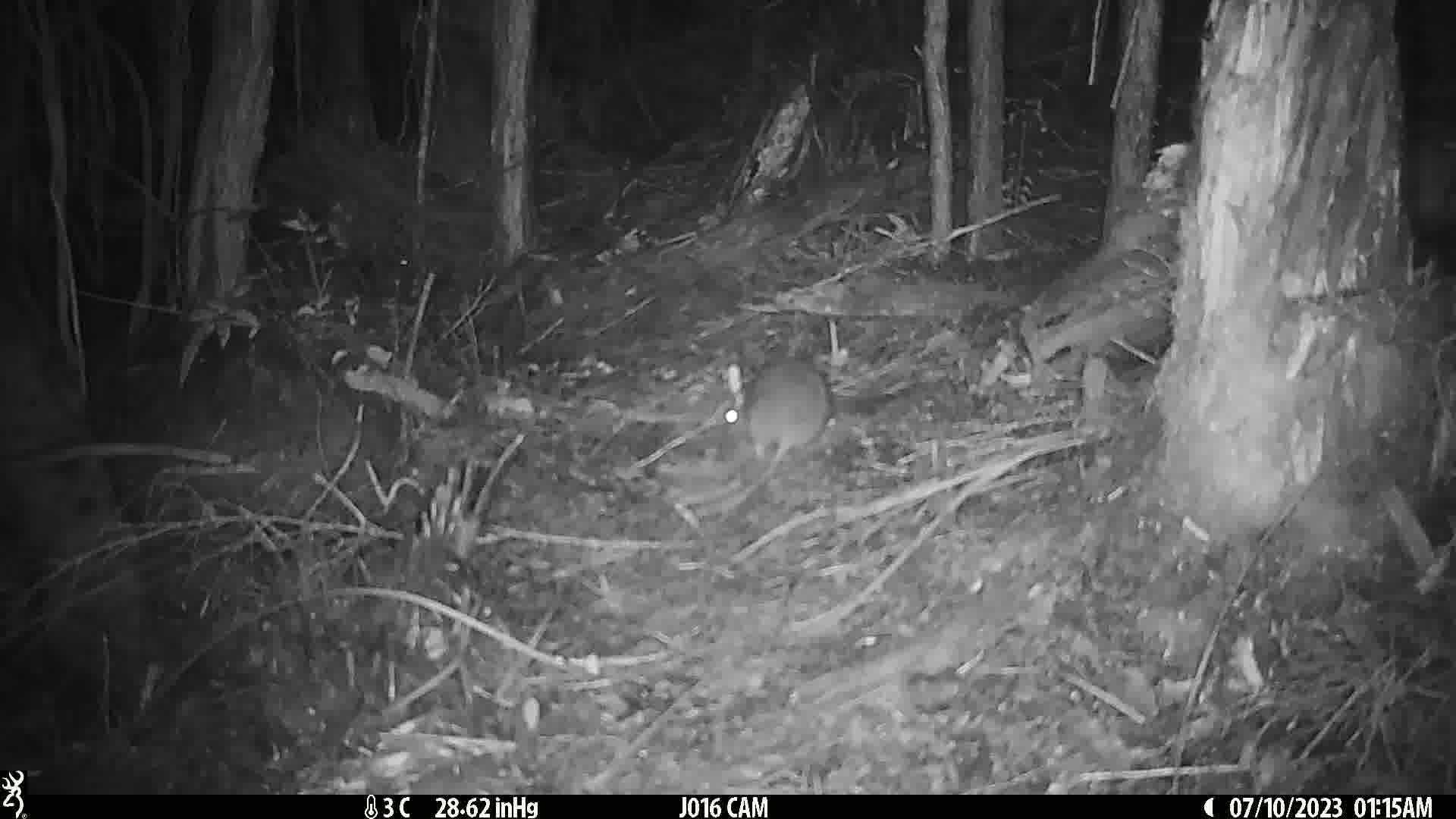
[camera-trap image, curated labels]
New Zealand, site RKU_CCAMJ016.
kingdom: Animalia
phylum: Chordata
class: Mammalia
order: Rodentia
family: Muridae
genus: Rattus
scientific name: Rattus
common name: rat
Rat (Rattus).